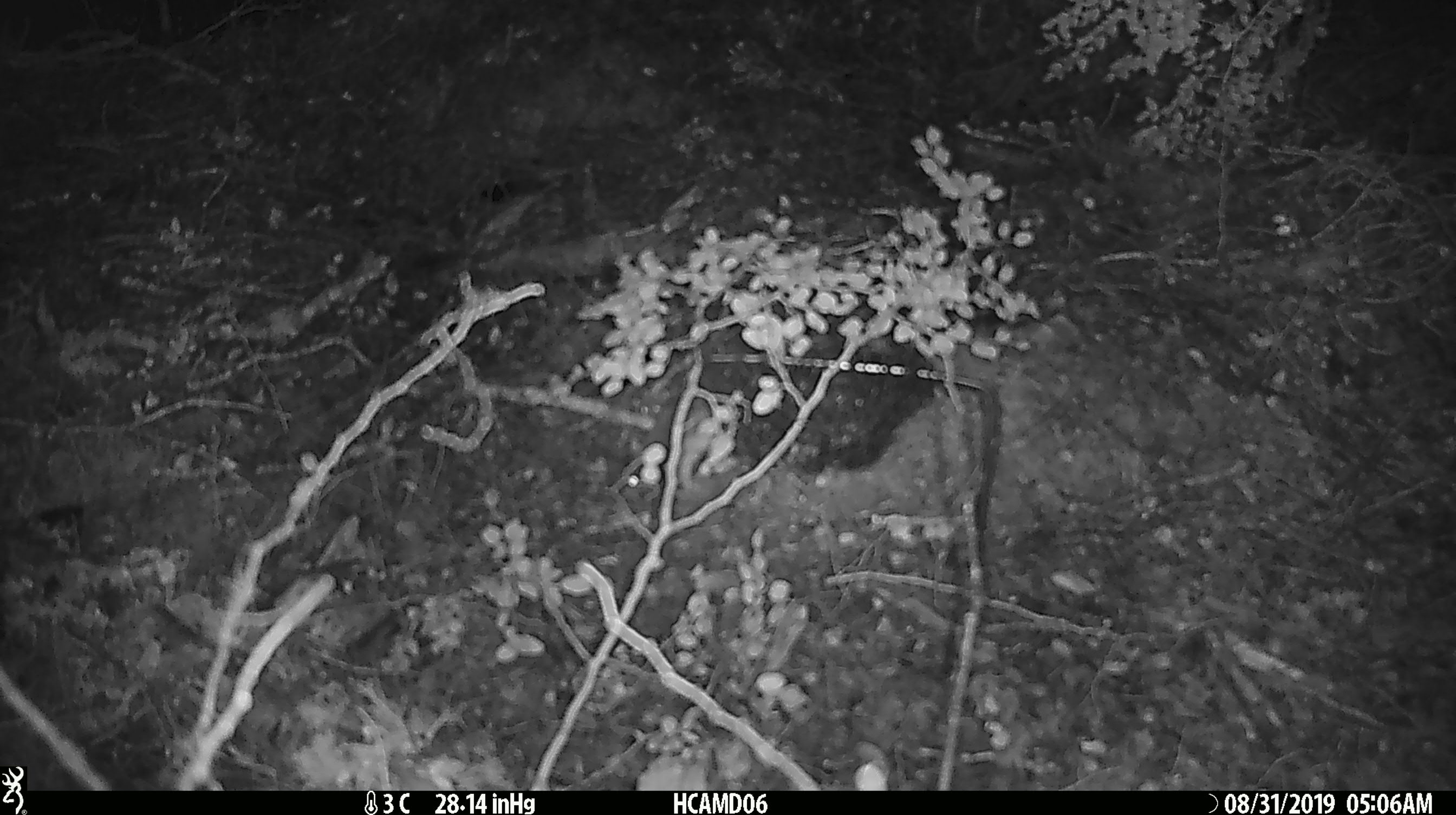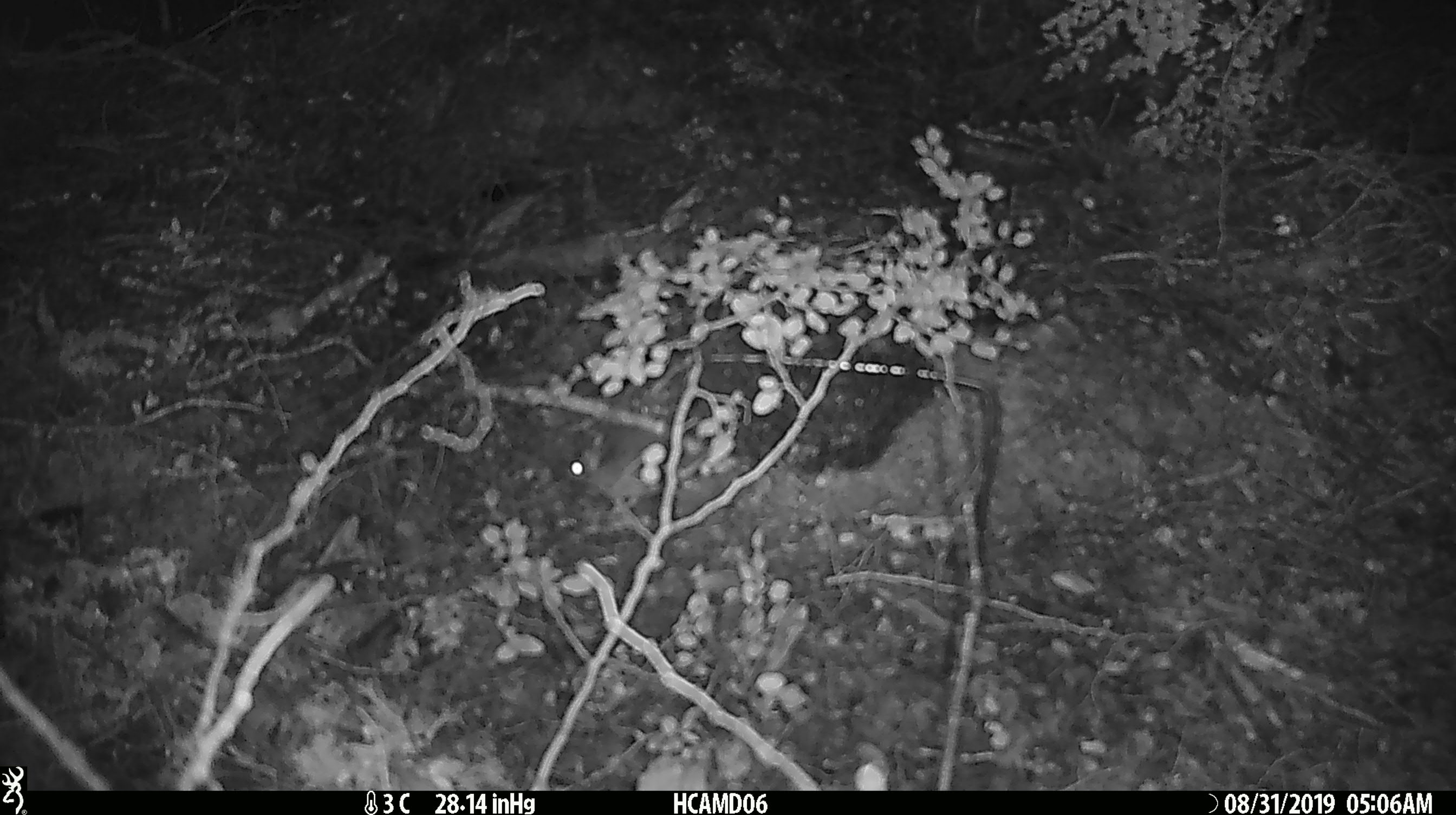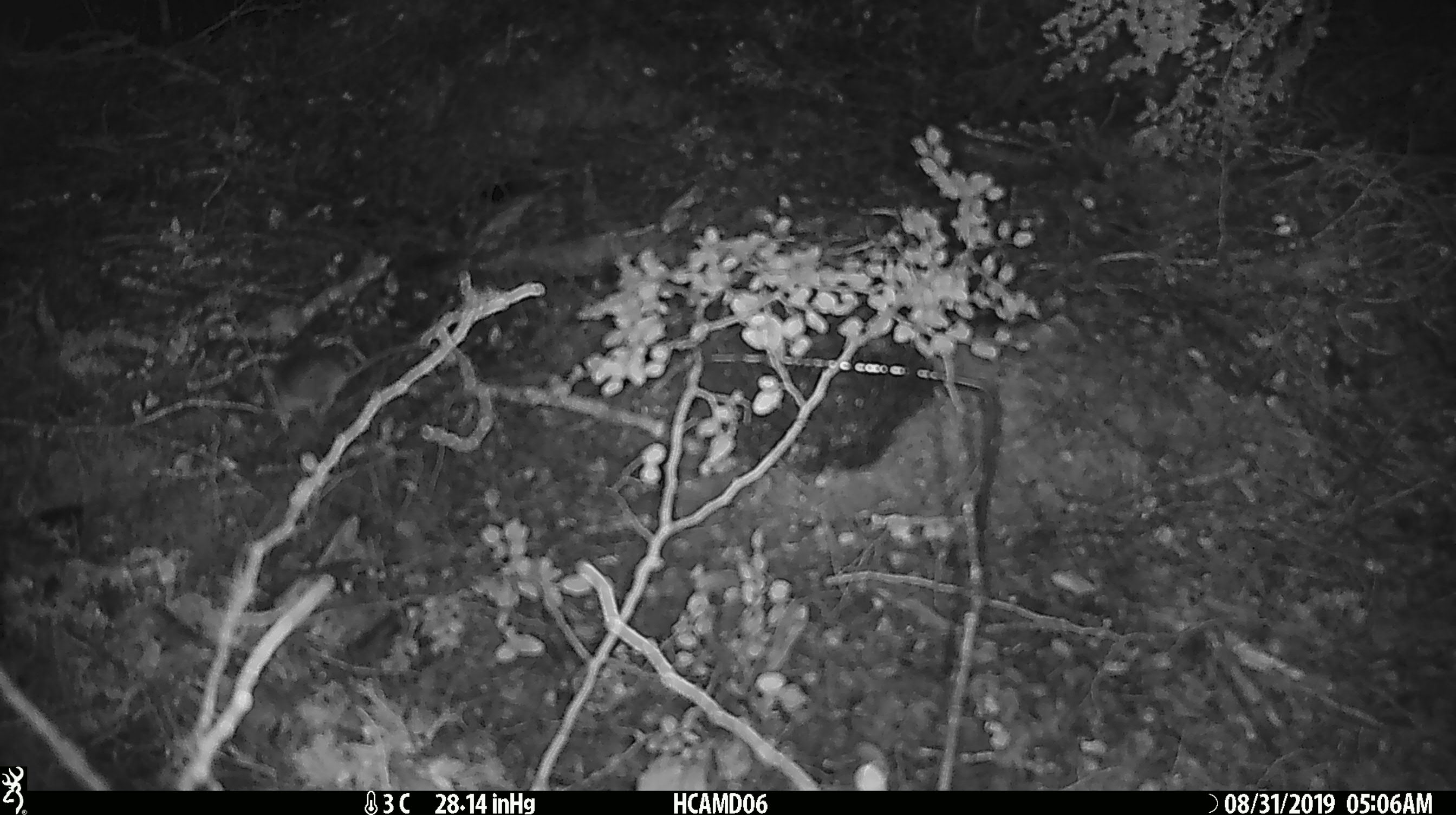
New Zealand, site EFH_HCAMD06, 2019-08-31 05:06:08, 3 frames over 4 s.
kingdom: Animalia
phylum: Chordata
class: Mammalia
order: Rodentia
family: Muridae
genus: Mus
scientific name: Mus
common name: mouse